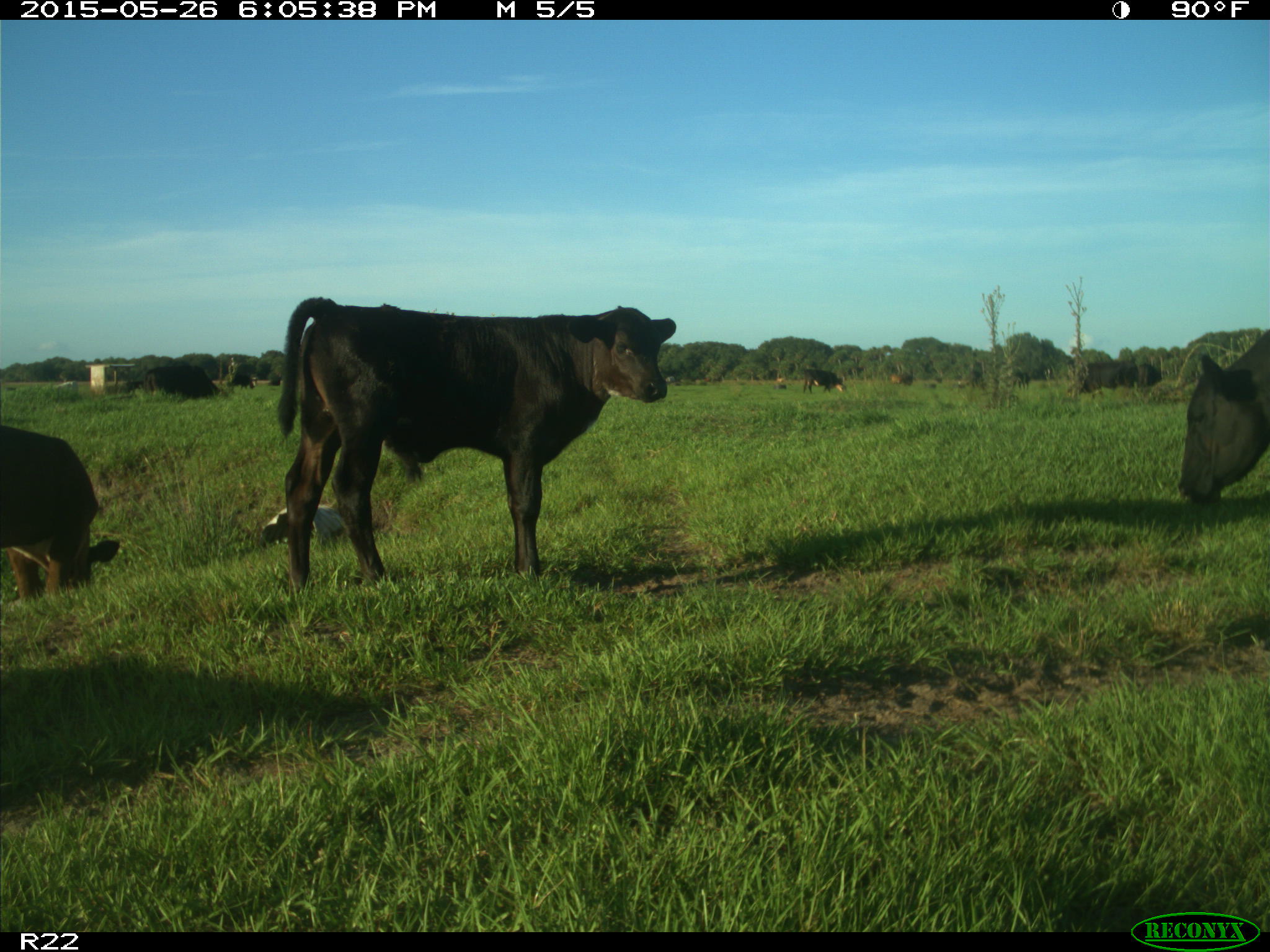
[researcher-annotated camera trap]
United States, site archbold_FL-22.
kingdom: Animalia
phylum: Chordata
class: Mammalia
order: Artiodactyla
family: Bovidae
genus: Bos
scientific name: Bos taurus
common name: domestic cow